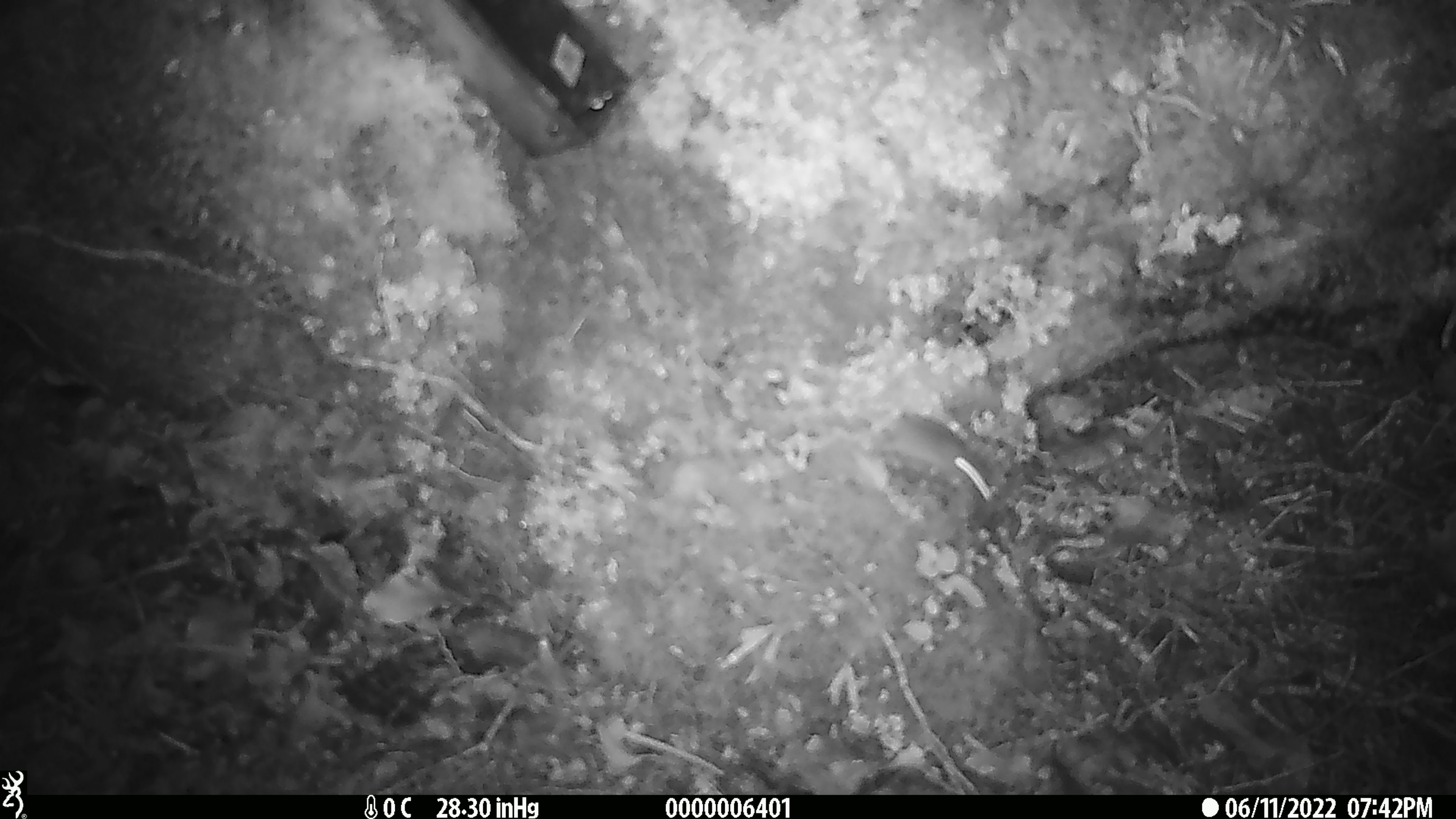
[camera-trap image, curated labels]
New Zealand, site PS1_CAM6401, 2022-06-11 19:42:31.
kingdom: Animalia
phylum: Chordata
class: Mammalia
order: Rodentia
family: Muridae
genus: Mus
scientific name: Mus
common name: mouse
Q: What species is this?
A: Mouse (Mus).